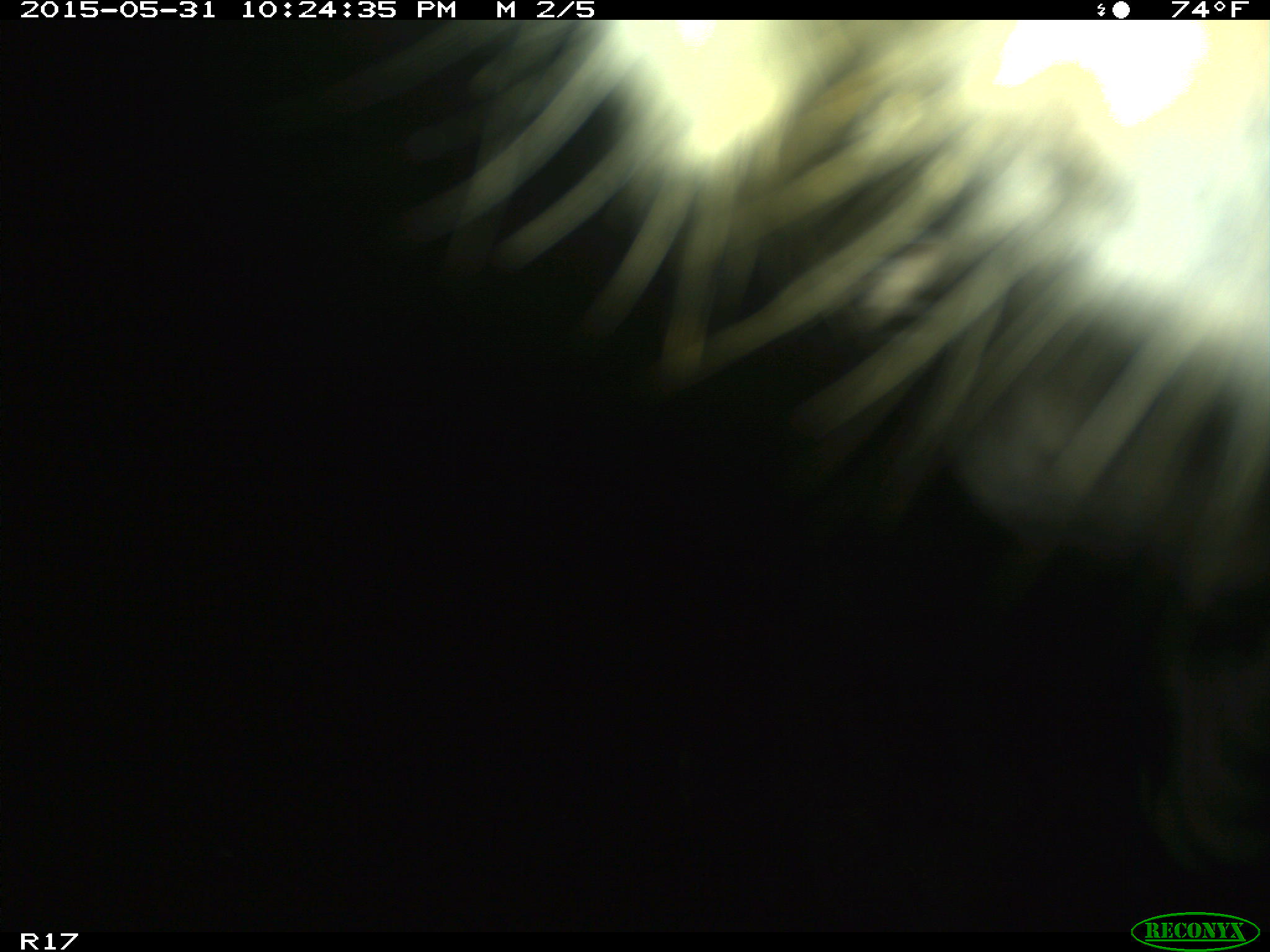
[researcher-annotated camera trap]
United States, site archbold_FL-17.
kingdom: Animalia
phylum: Chordata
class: Mammalia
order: Artiodactyla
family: Bovidae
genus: Bos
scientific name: Bos taurus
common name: domestic cow